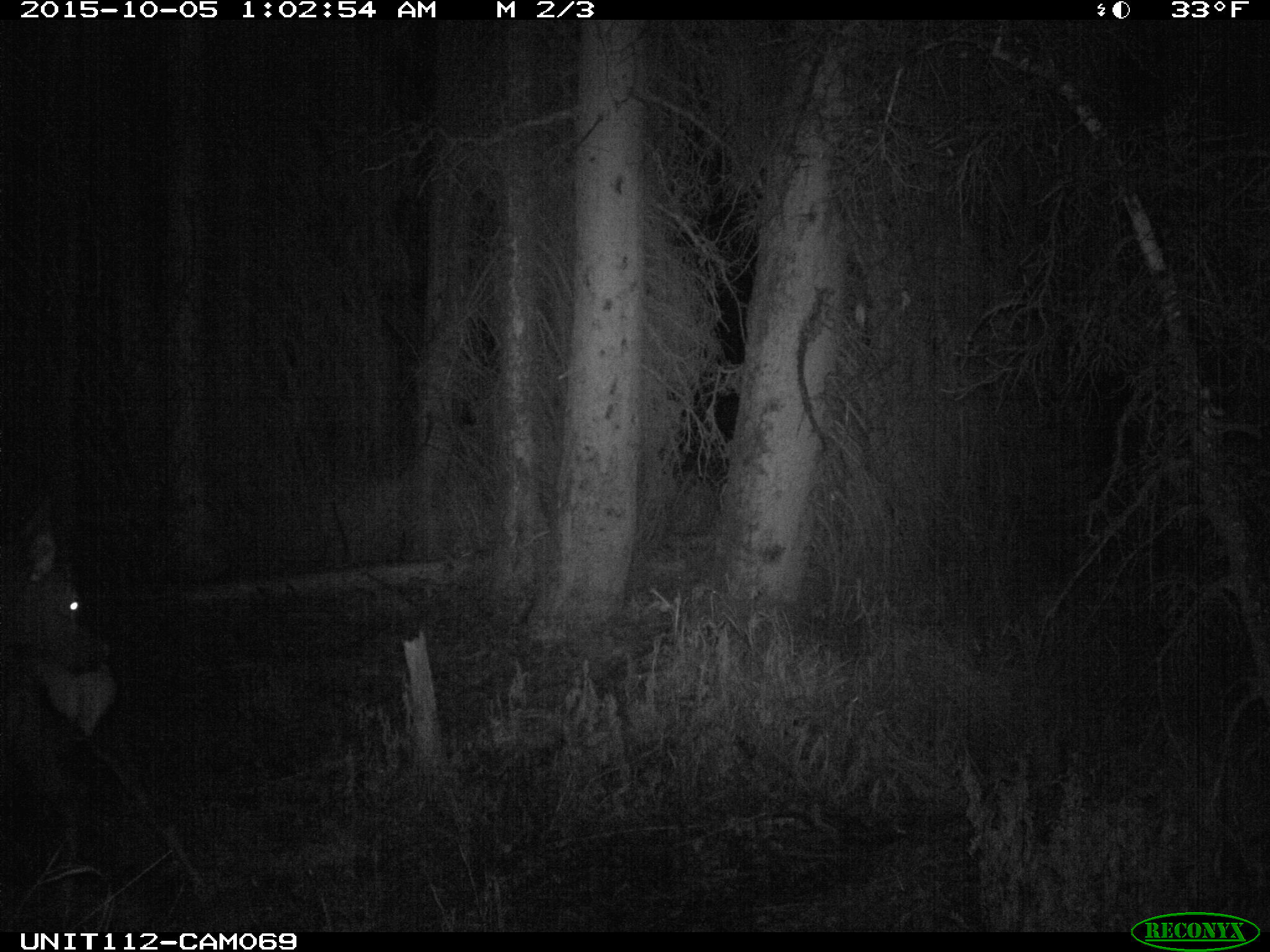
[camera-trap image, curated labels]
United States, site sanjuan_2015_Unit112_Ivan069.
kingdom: Animalia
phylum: Chordata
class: Mammalia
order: Artiodactyla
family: Cervidae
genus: Cervus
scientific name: Cervus elaphus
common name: red deer